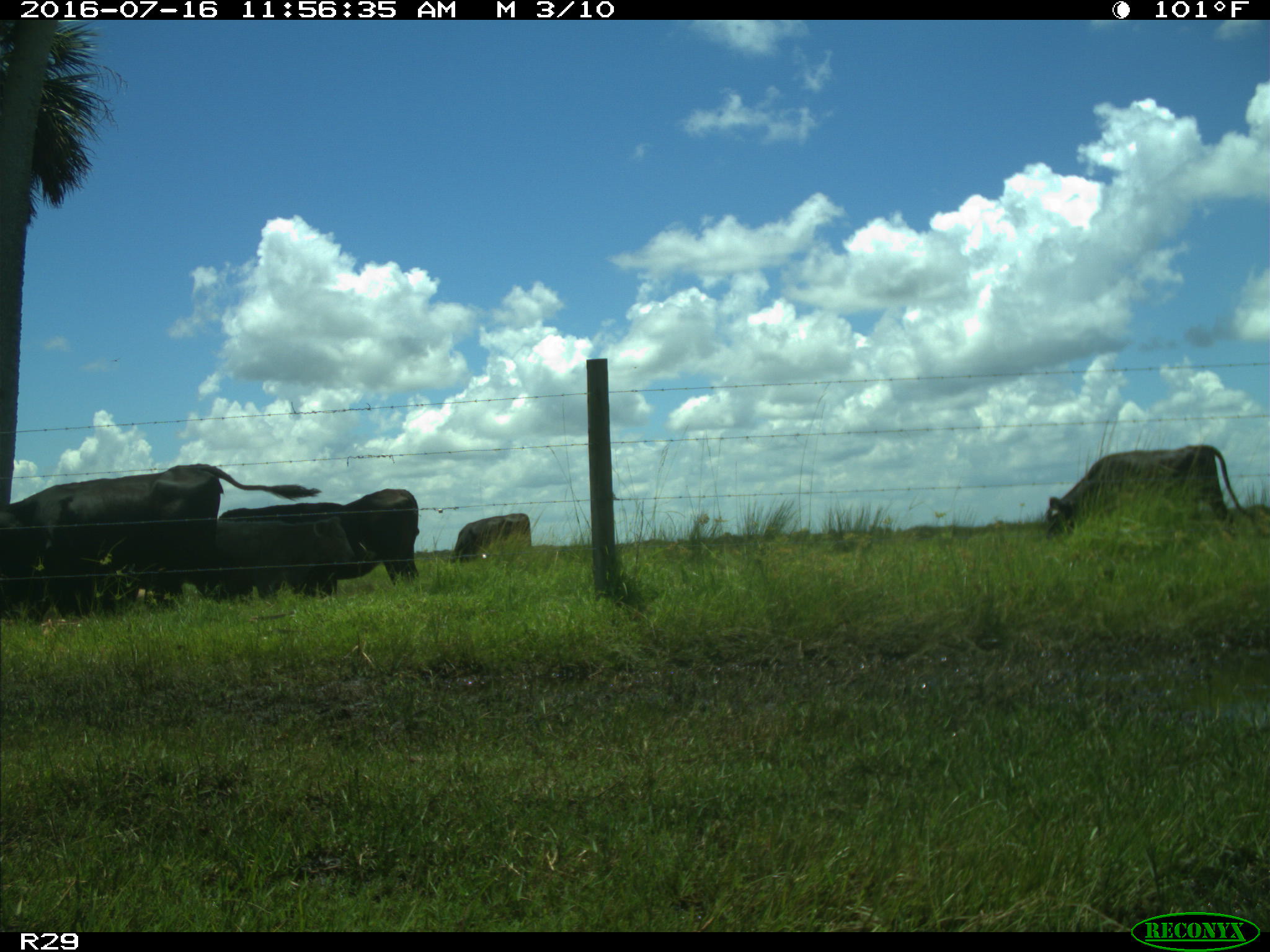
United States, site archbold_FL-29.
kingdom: Animalia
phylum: Chordata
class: Mammalia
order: Artiodactyla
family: Bovidae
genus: Bos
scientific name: Bos taurus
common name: domestic cow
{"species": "Bos taurus (domestic cow)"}